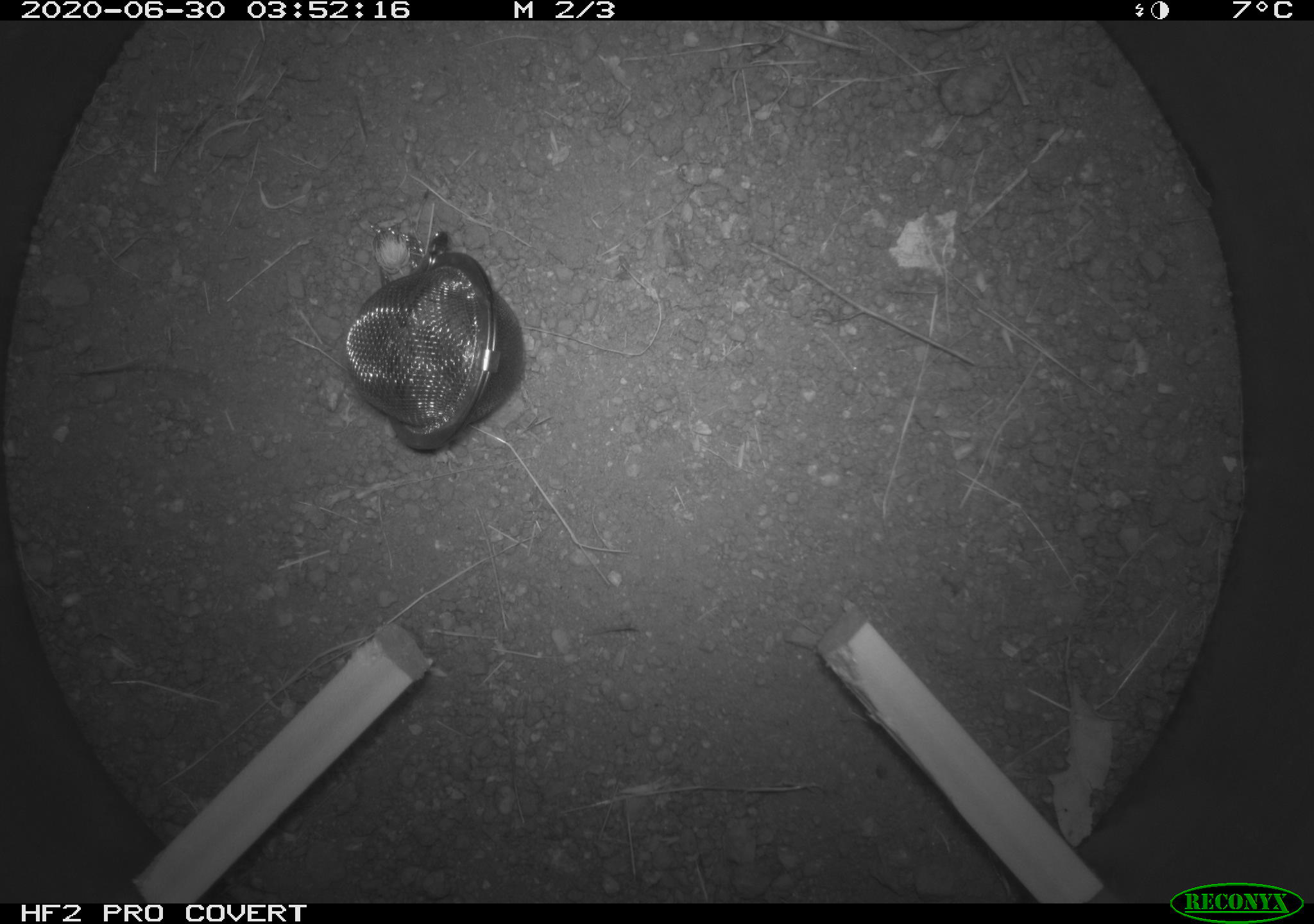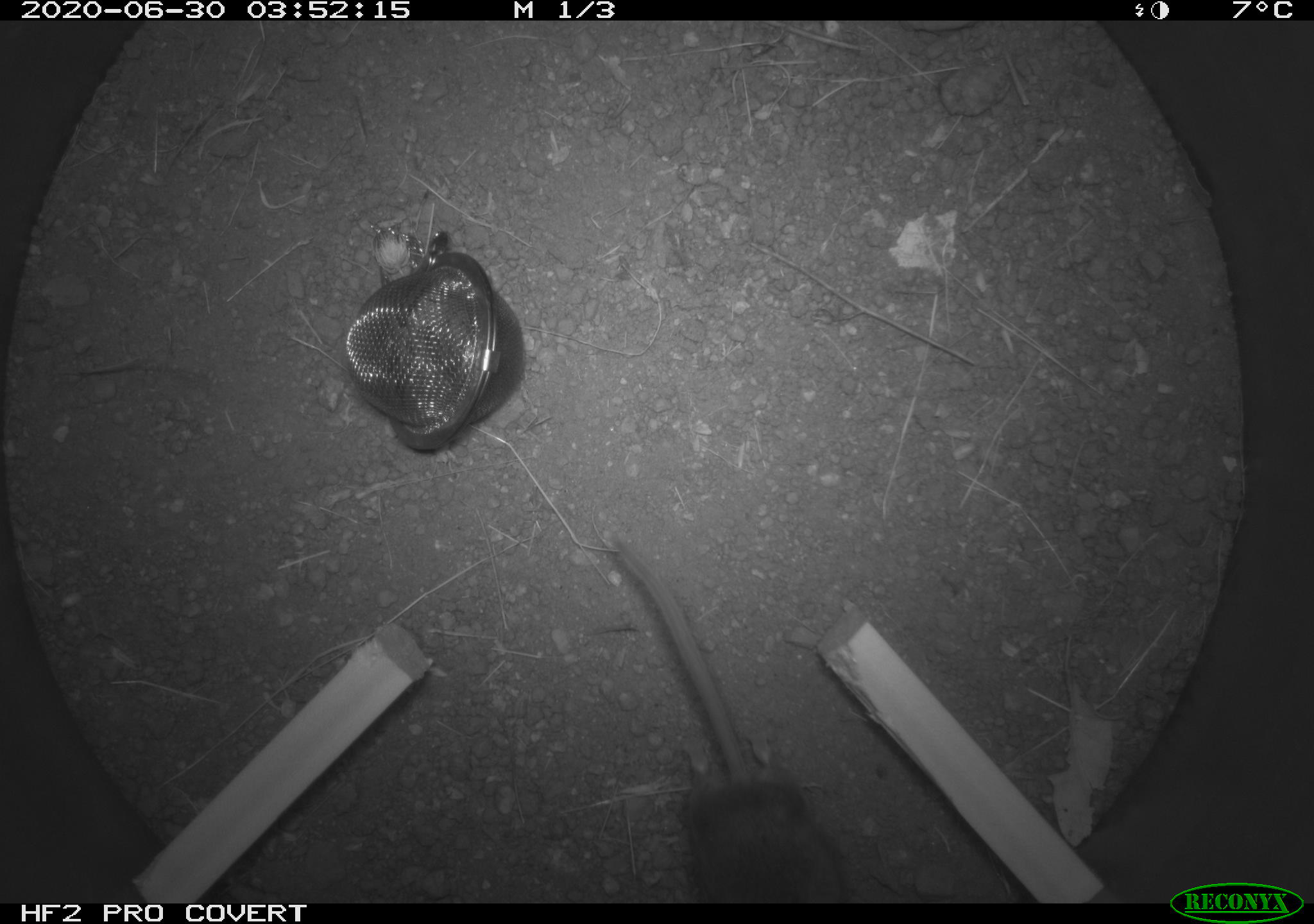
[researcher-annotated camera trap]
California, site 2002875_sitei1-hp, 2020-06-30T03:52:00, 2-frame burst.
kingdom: Animalia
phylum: Chordata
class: Mammalia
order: Rodentia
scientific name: Rodentia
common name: rodent